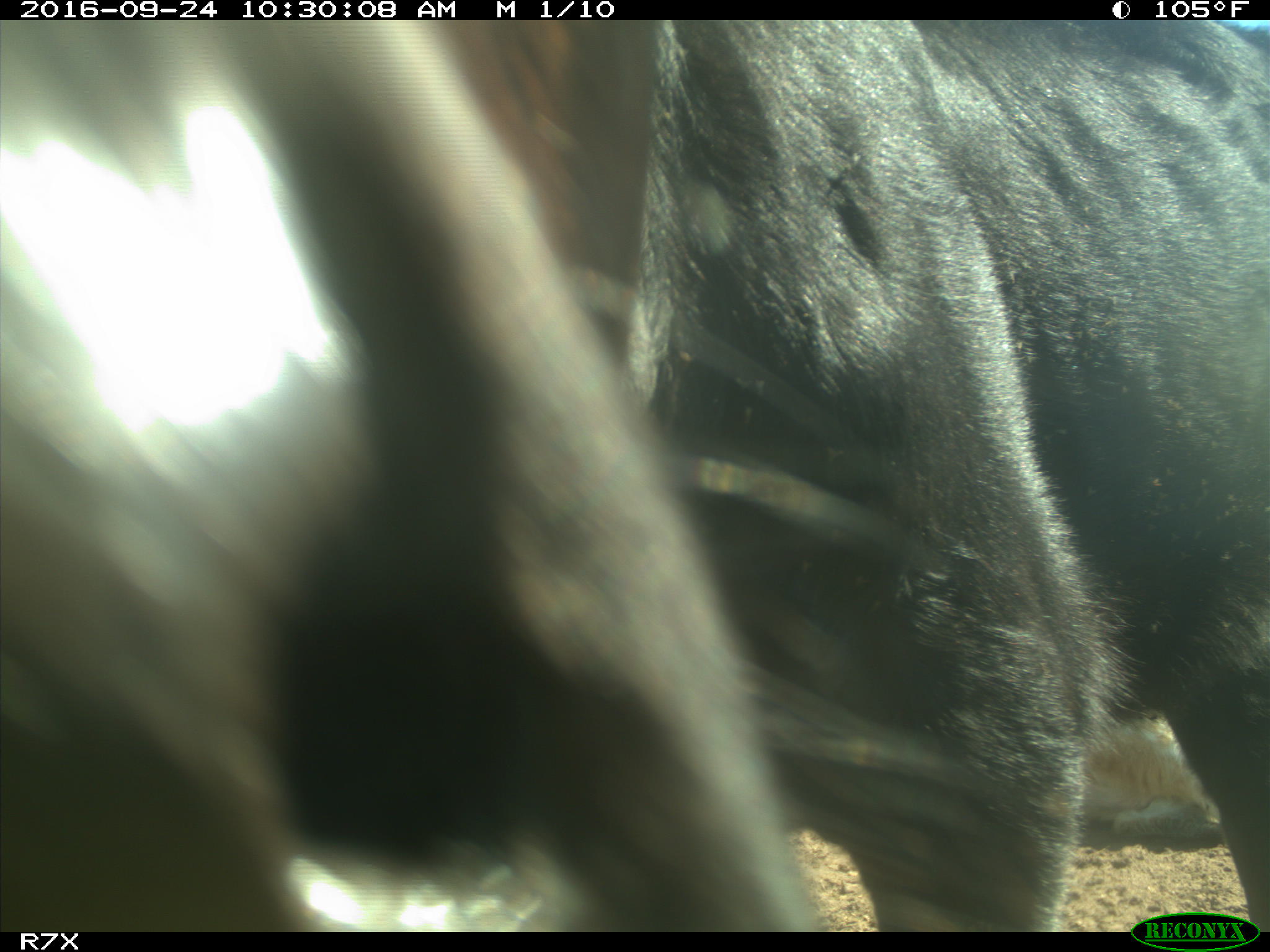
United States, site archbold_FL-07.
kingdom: Animalia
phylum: Chordata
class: Mammalia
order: Artiodactyla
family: Bovidae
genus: Bos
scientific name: Bos taurus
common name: domestic cow